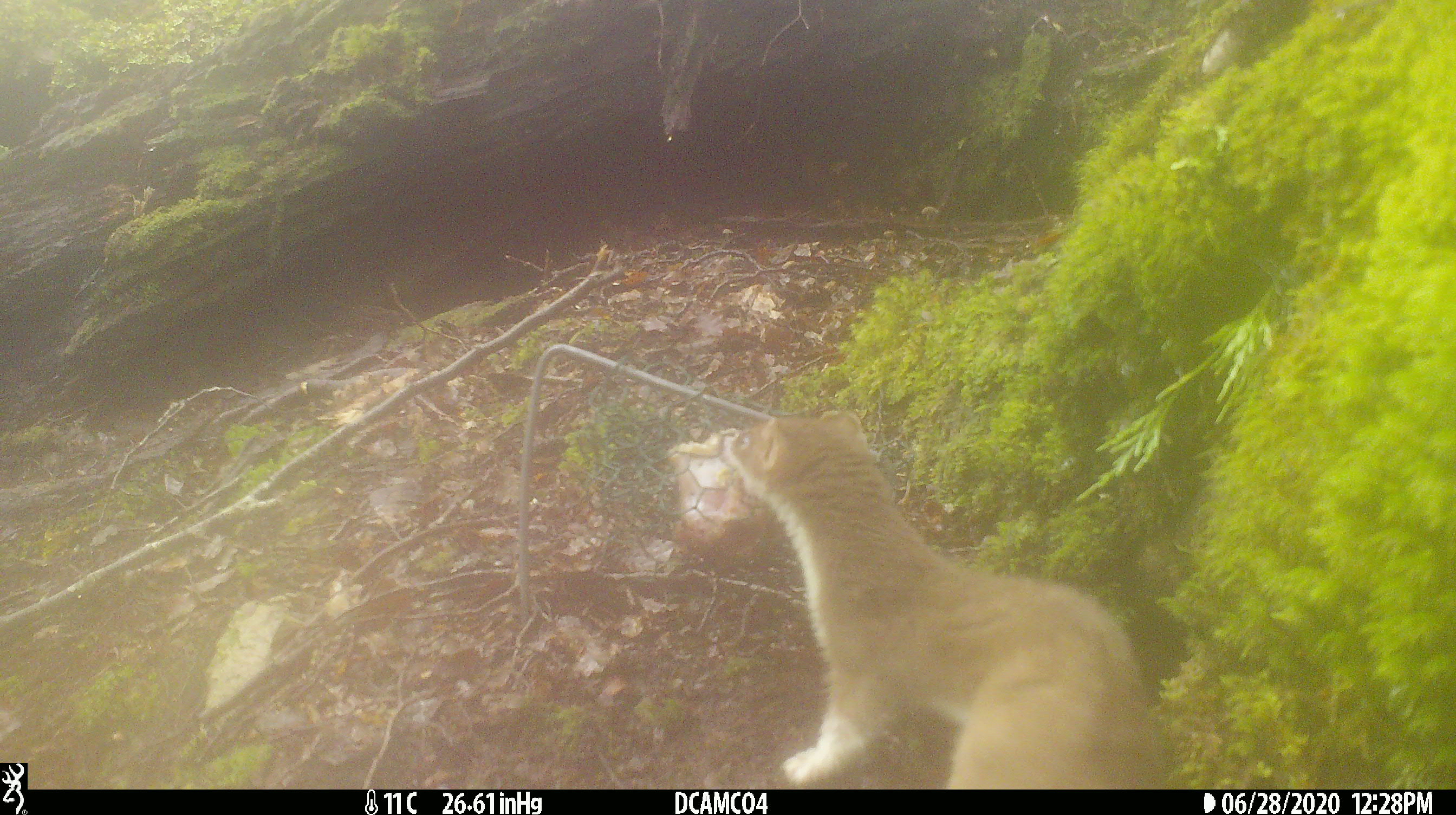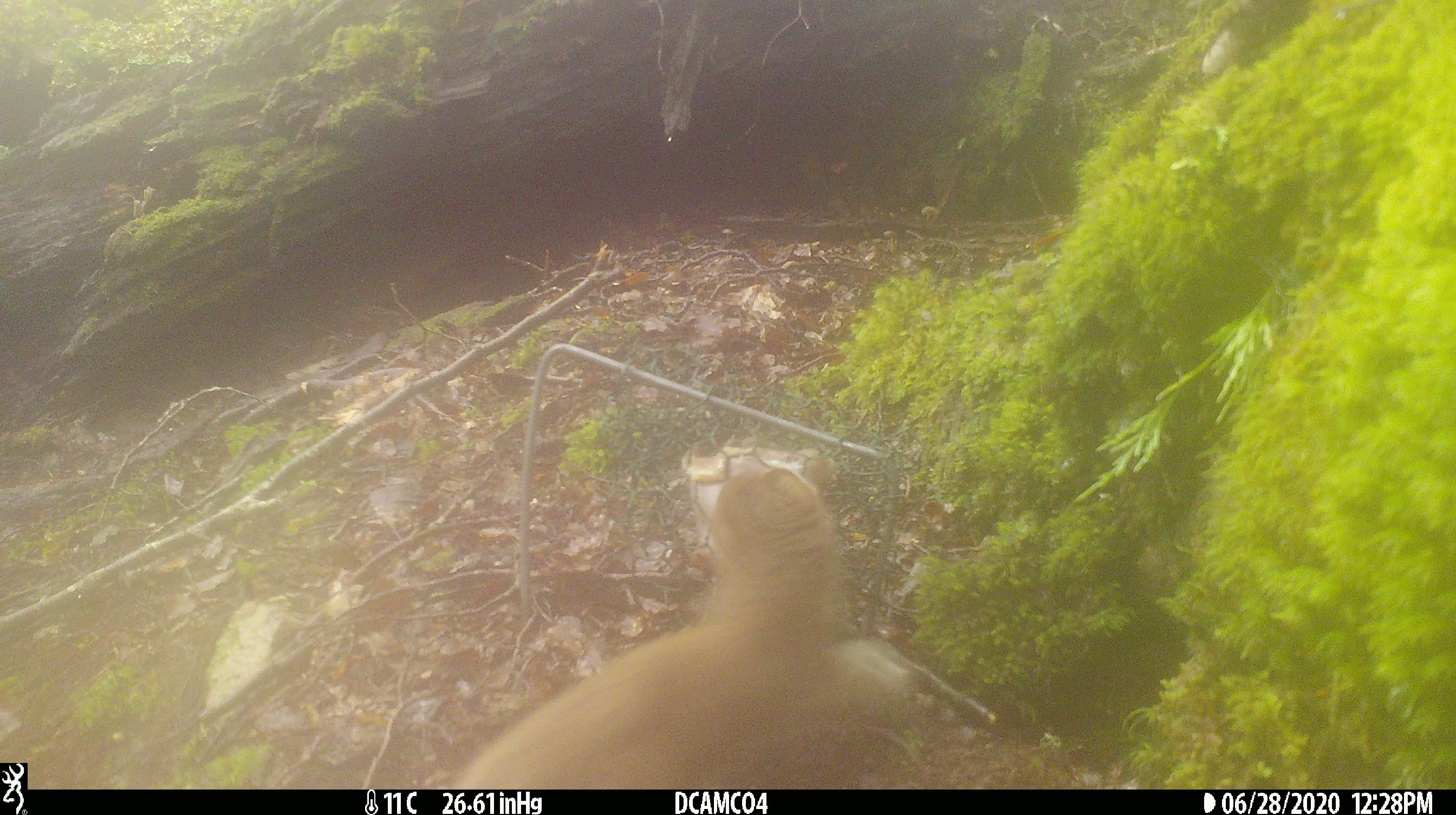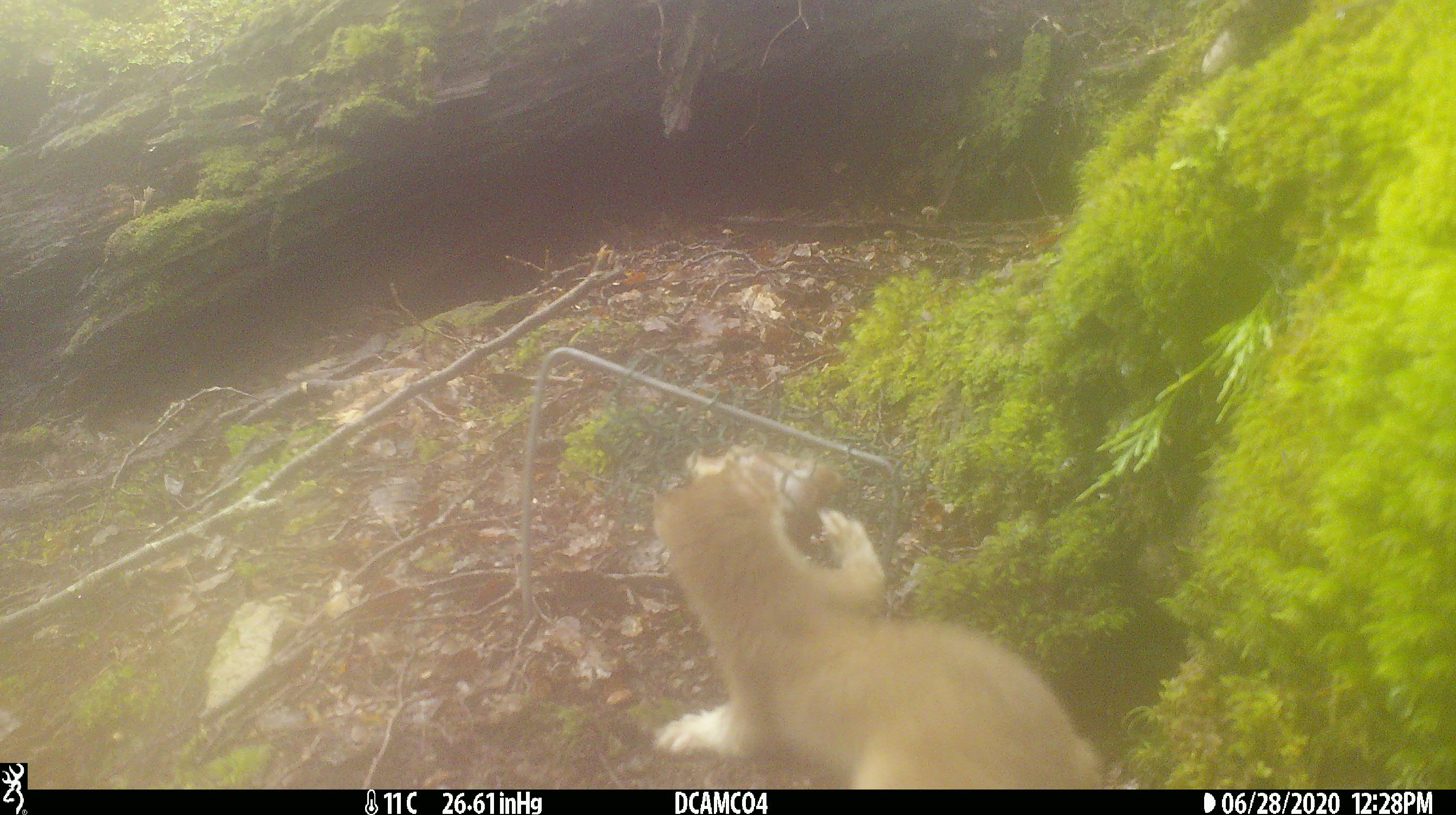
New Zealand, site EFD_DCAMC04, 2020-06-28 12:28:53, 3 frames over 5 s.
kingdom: Animalia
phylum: Chordata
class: Mammalia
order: Carnivora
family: Mustelidae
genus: Mustela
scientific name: Mustela erminea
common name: stoat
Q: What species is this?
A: Stoat (Mustela erminea).